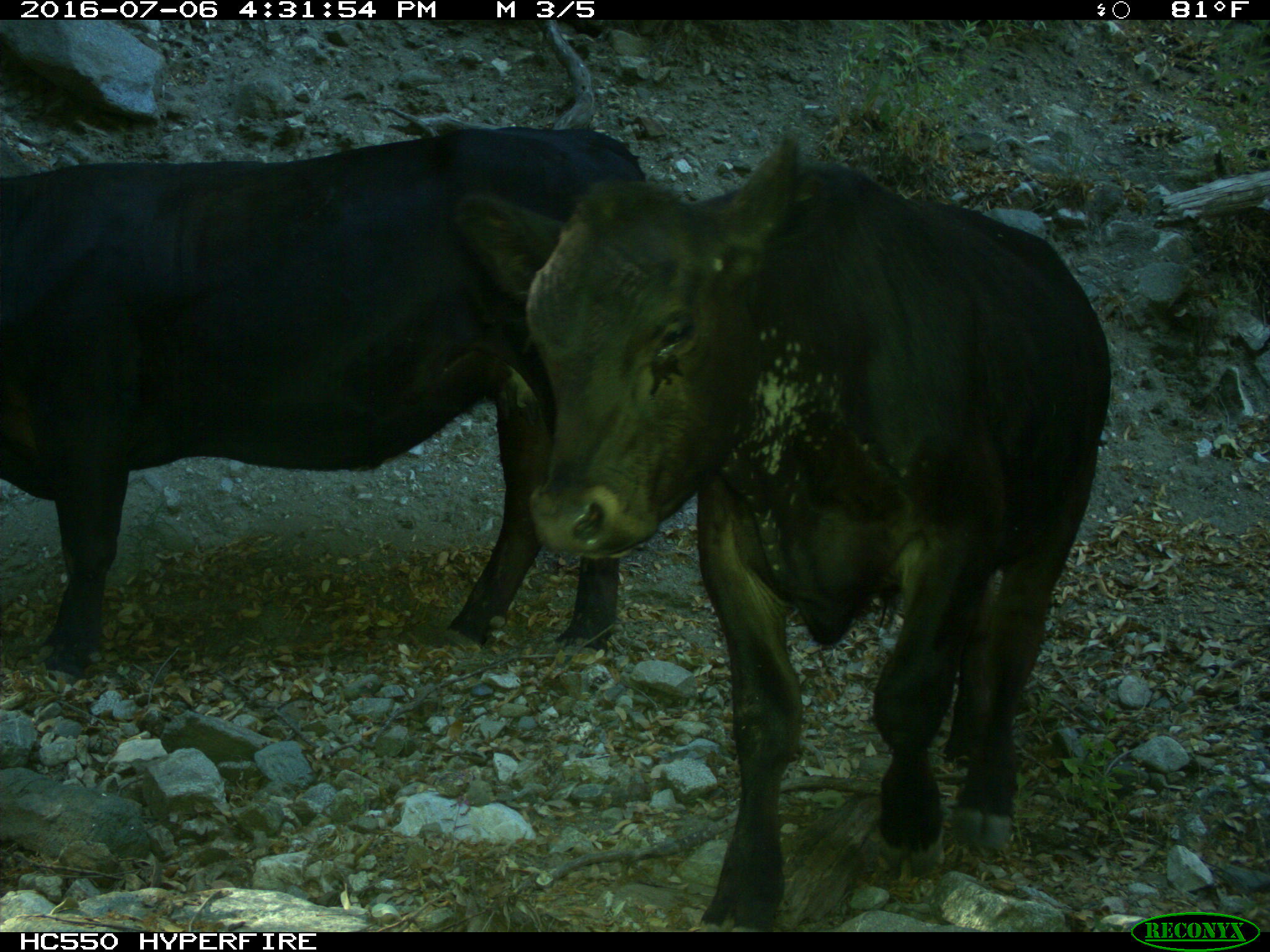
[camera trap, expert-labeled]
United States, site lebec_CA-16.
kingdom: Animalia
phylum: Chordata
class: Mammalia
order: Artiodactyla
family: Bovidae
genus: Bos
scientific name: Bos taurus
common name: domestic cow